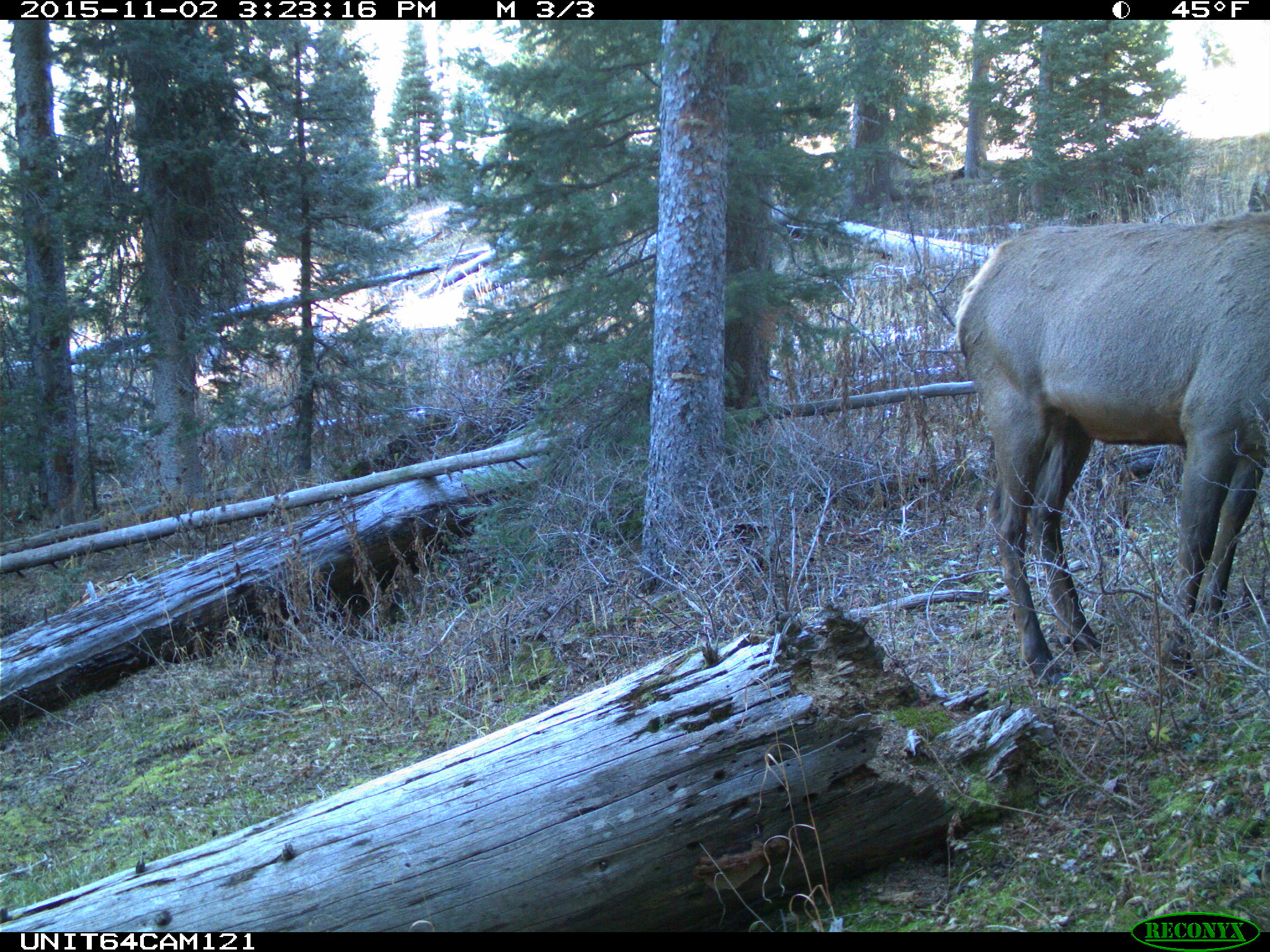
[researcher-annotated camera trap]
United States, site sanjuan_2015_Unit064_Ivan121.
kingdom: Animalia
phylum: Chordata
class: Mammalia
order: Artiodactyla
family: Cervidae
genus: Cervus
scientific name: Cervus elaphus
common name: red deer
Cervus elaphus (red deer).